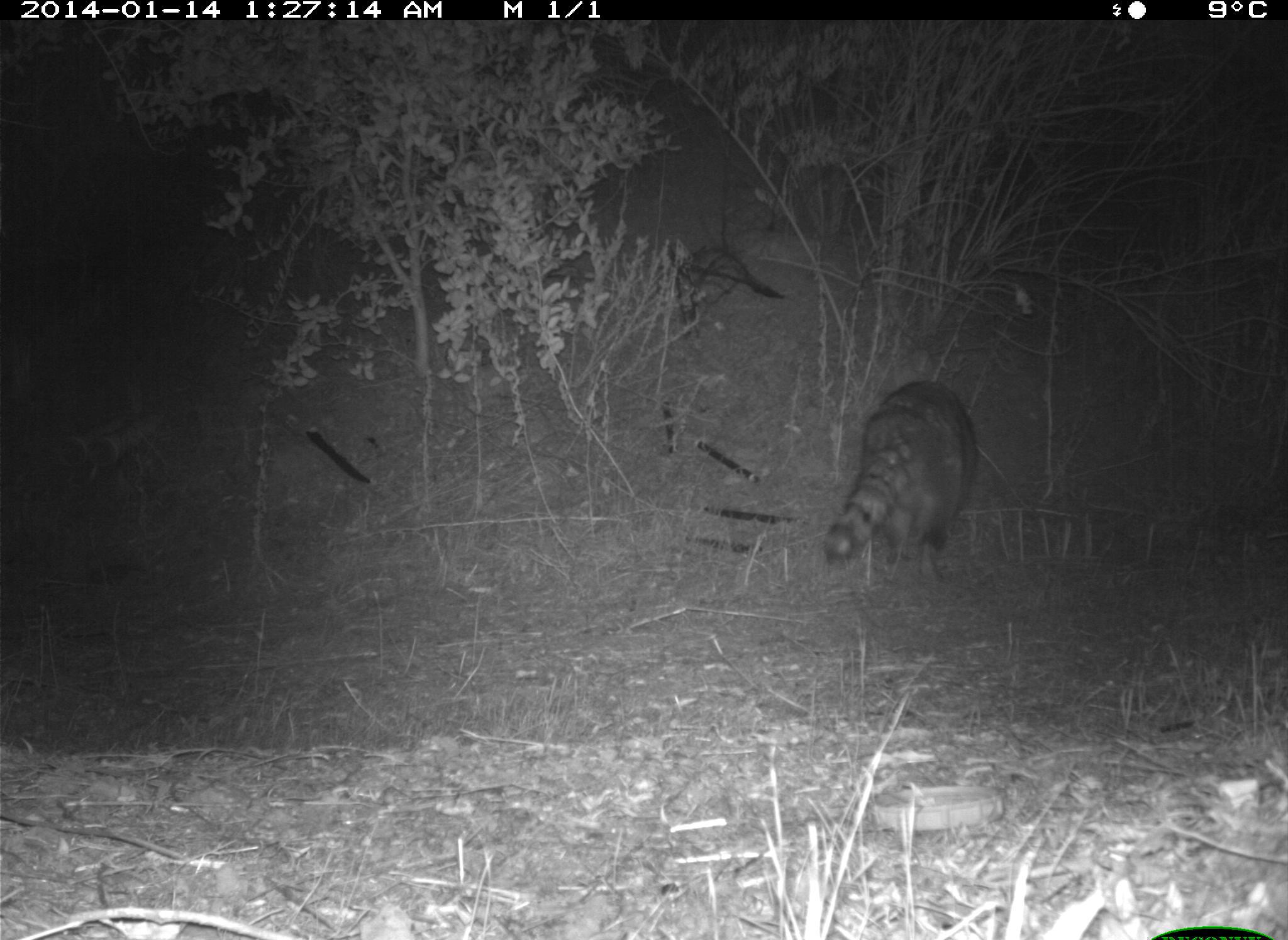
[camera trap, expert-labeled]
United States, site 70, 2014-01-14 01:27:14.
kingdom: Animalia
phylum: Chordata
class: Mammalia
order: Carnivora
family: Procyonidae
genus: Procyon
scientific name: Procyon lotor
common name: raccoon